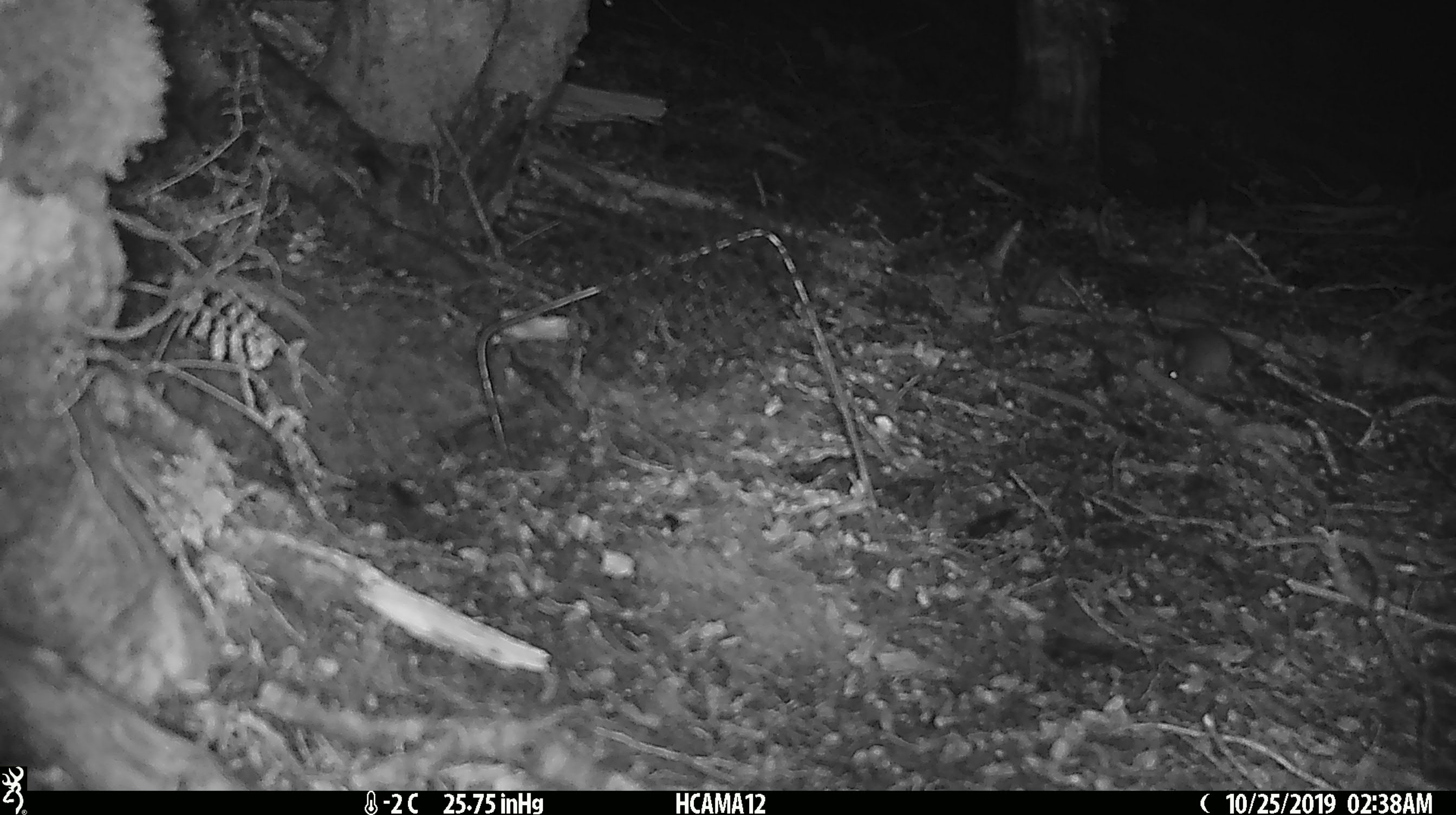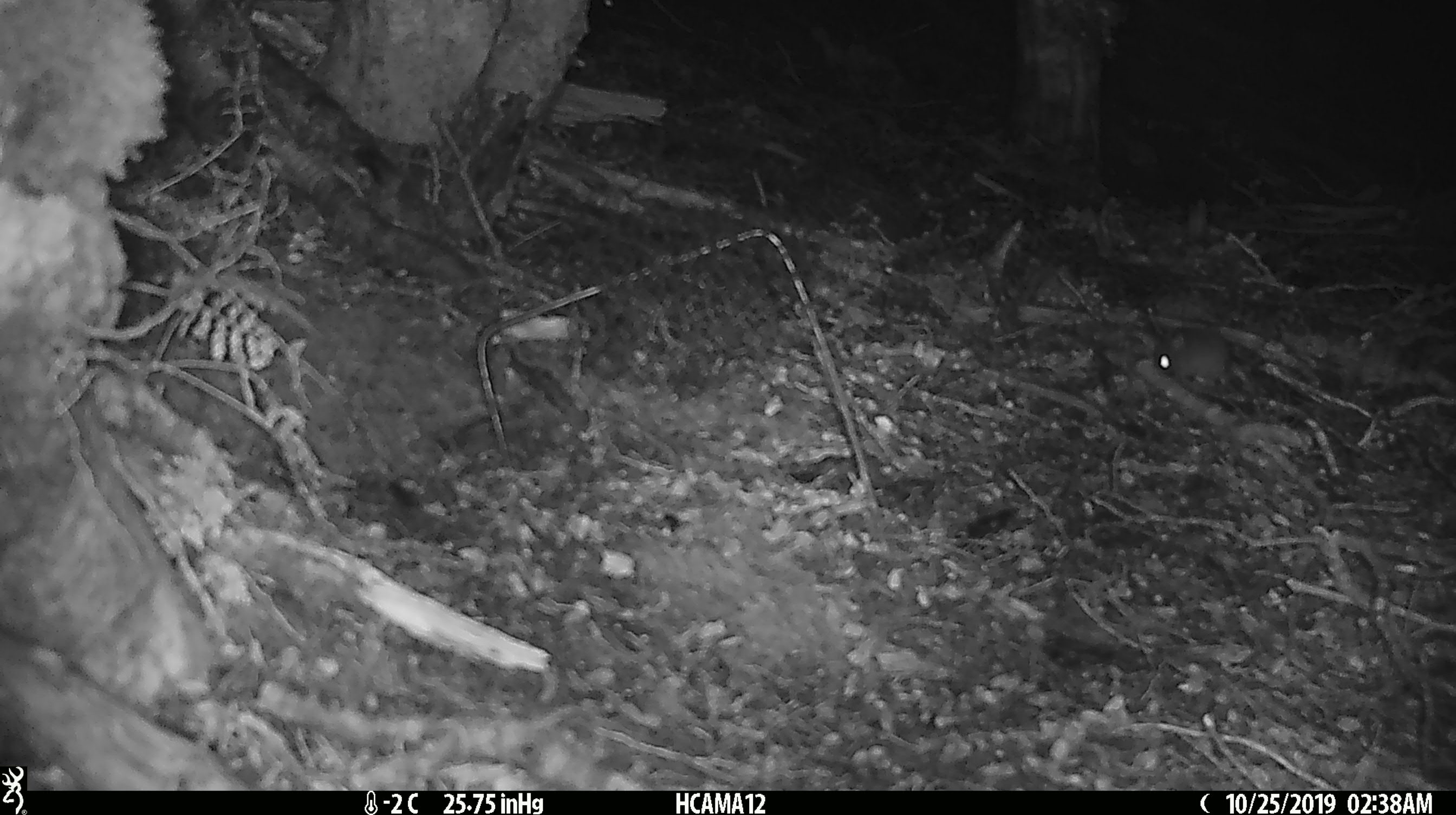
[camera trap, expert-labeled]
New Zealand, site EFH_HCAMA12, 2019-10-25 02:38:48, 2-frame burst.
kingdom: Animalia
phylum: Chordata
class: Mammalia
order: Rodentia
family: Muridae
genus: Mus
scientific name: Mus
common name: mouse